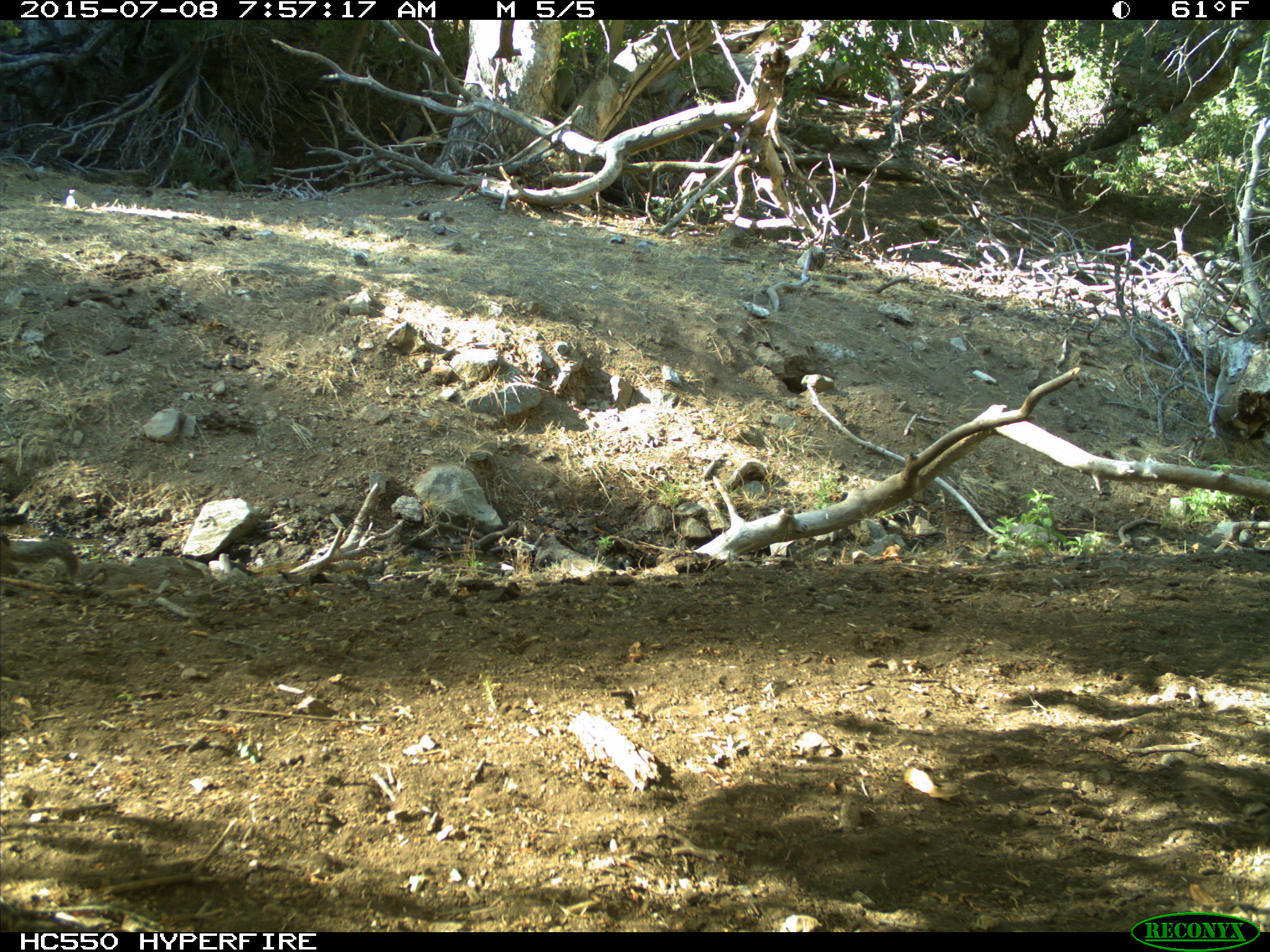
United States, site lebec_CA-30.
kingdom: Animalia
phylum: Chordata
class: Mammalia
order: Rodentia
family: Sciuridae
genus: Otospermophilus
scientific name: Otospermophilus beecheyi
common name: california ground squirrel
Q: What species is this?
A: Otospermophilus beecheyi (california ground squirrel).